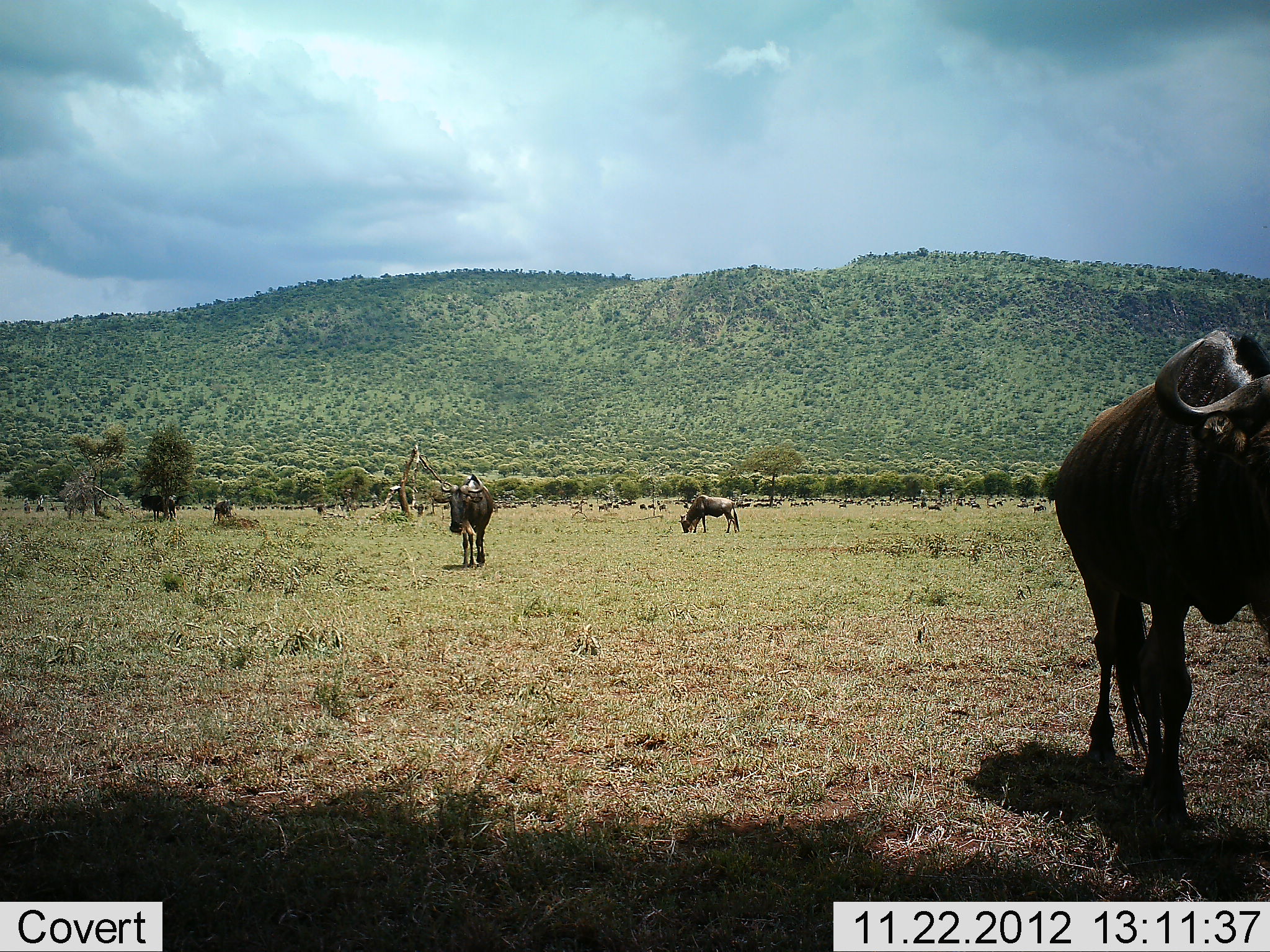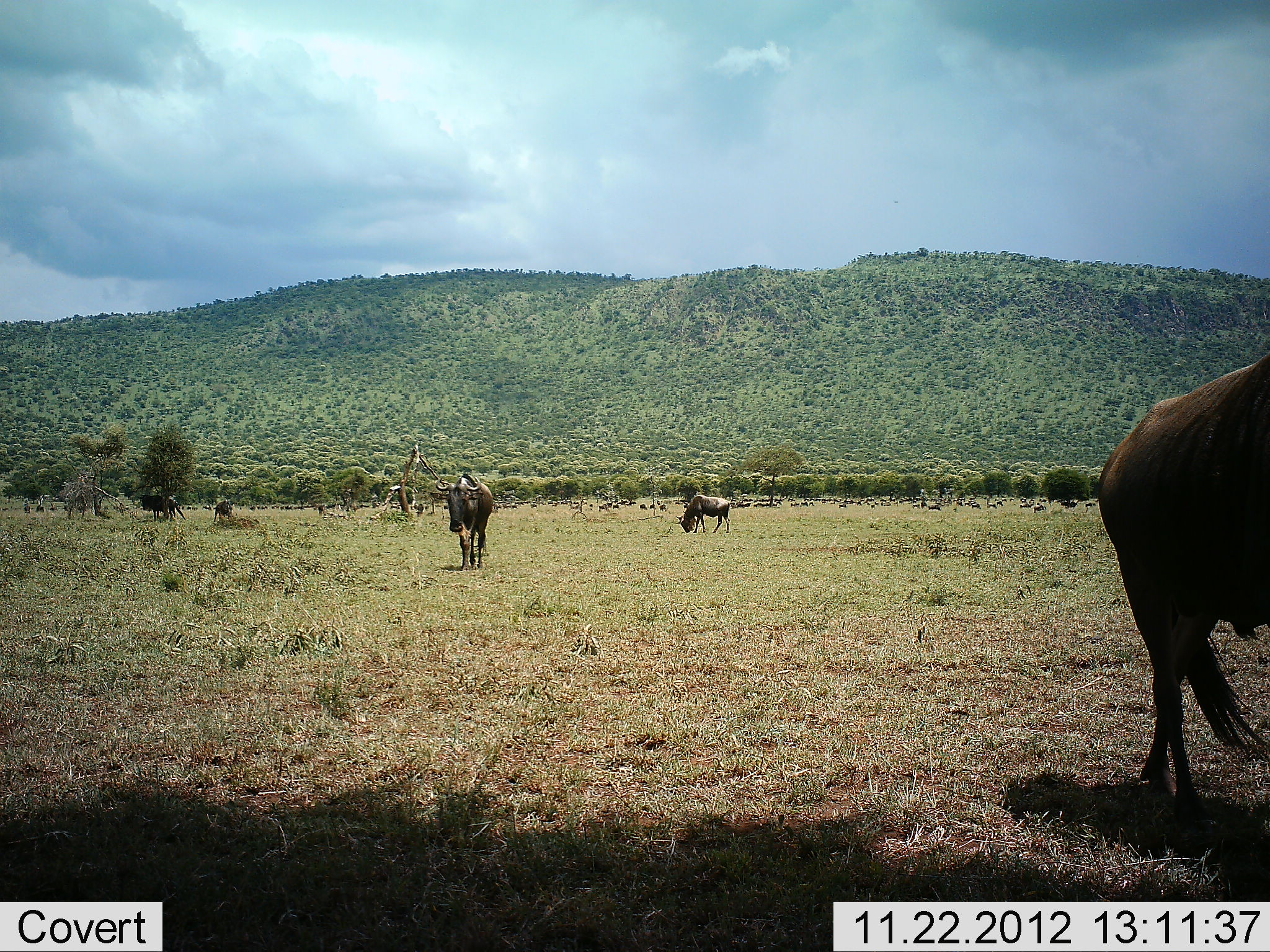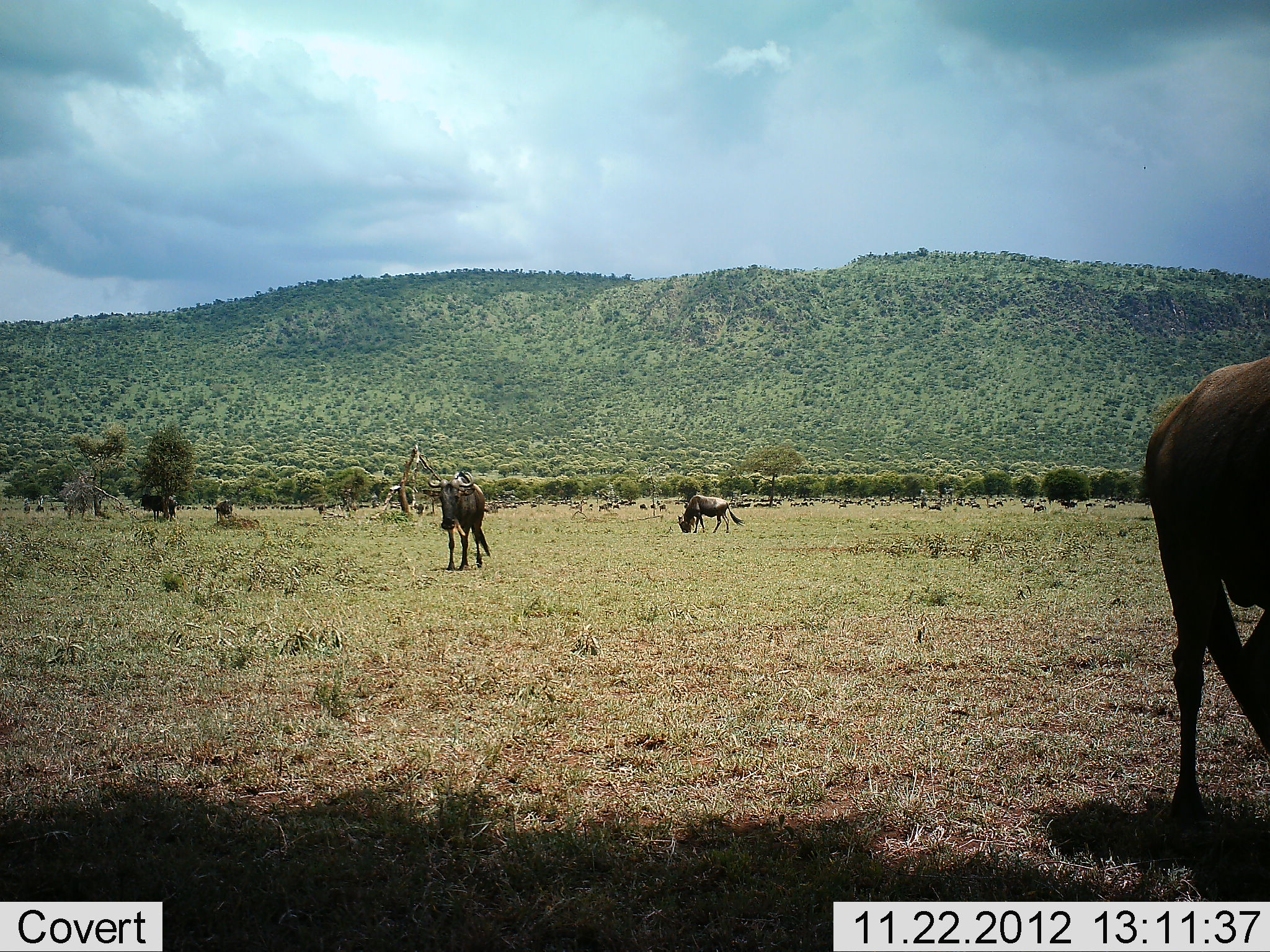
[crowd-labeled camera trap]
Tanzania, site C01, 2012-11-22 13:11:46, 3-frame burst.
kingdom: Animalia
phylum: Chordata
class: Mammalia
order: Artiodactyla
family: Bovidae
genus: Connochaetes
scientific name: Connochaetes taurinus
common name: blue wildebeest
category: wildebeest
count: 5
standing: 66%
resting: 6%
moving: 83%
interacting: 3%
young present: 0%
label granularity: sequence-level